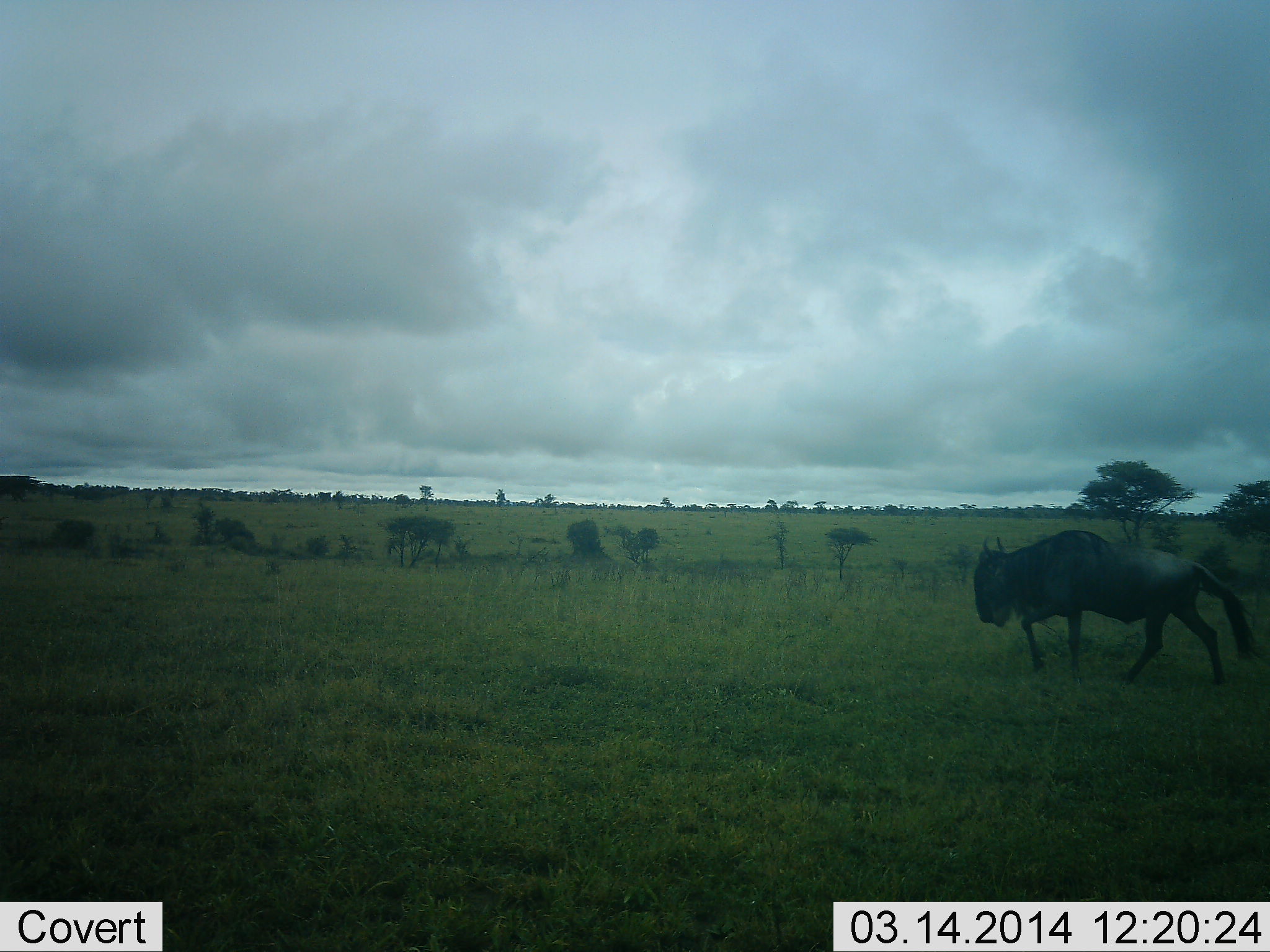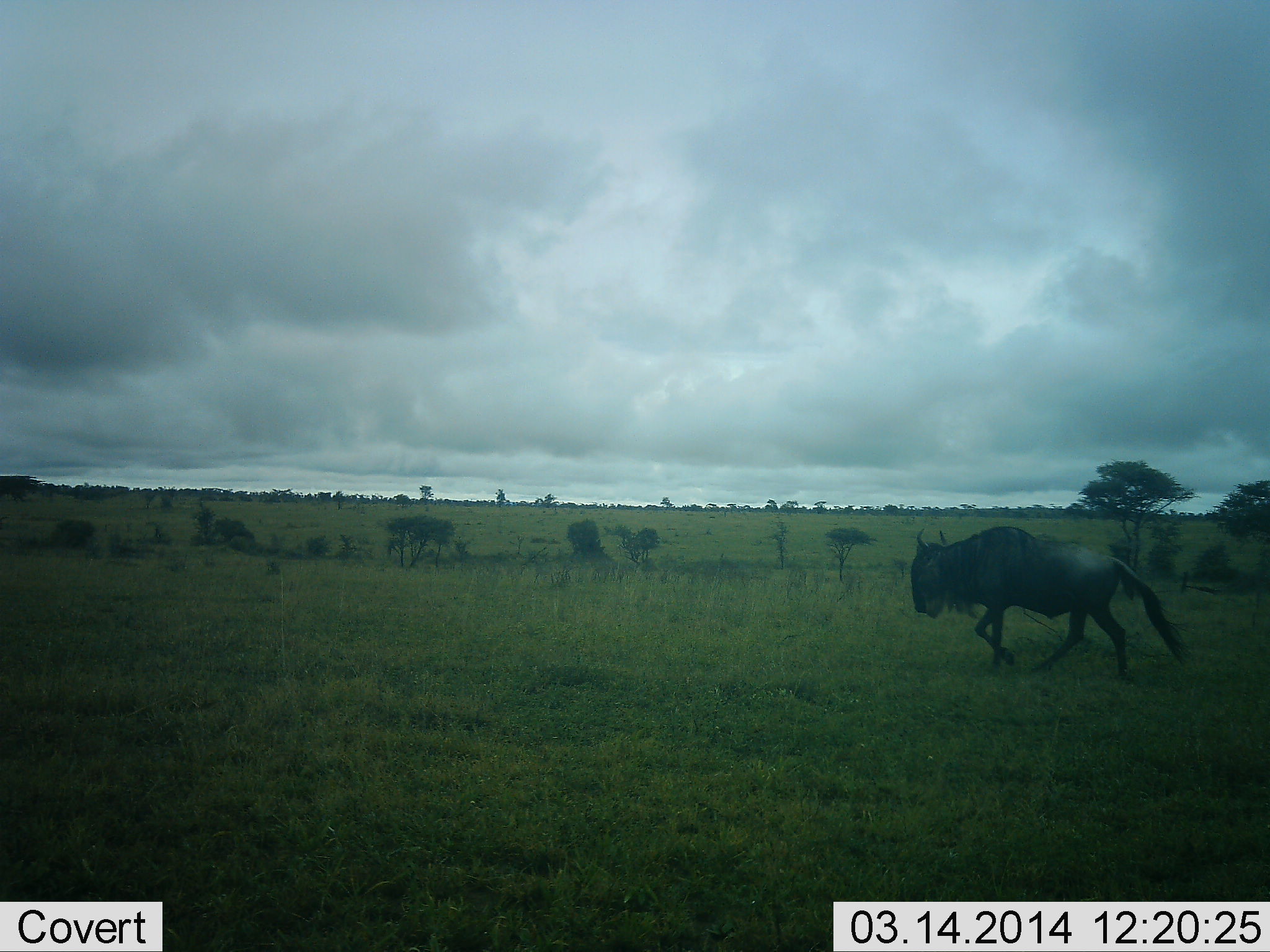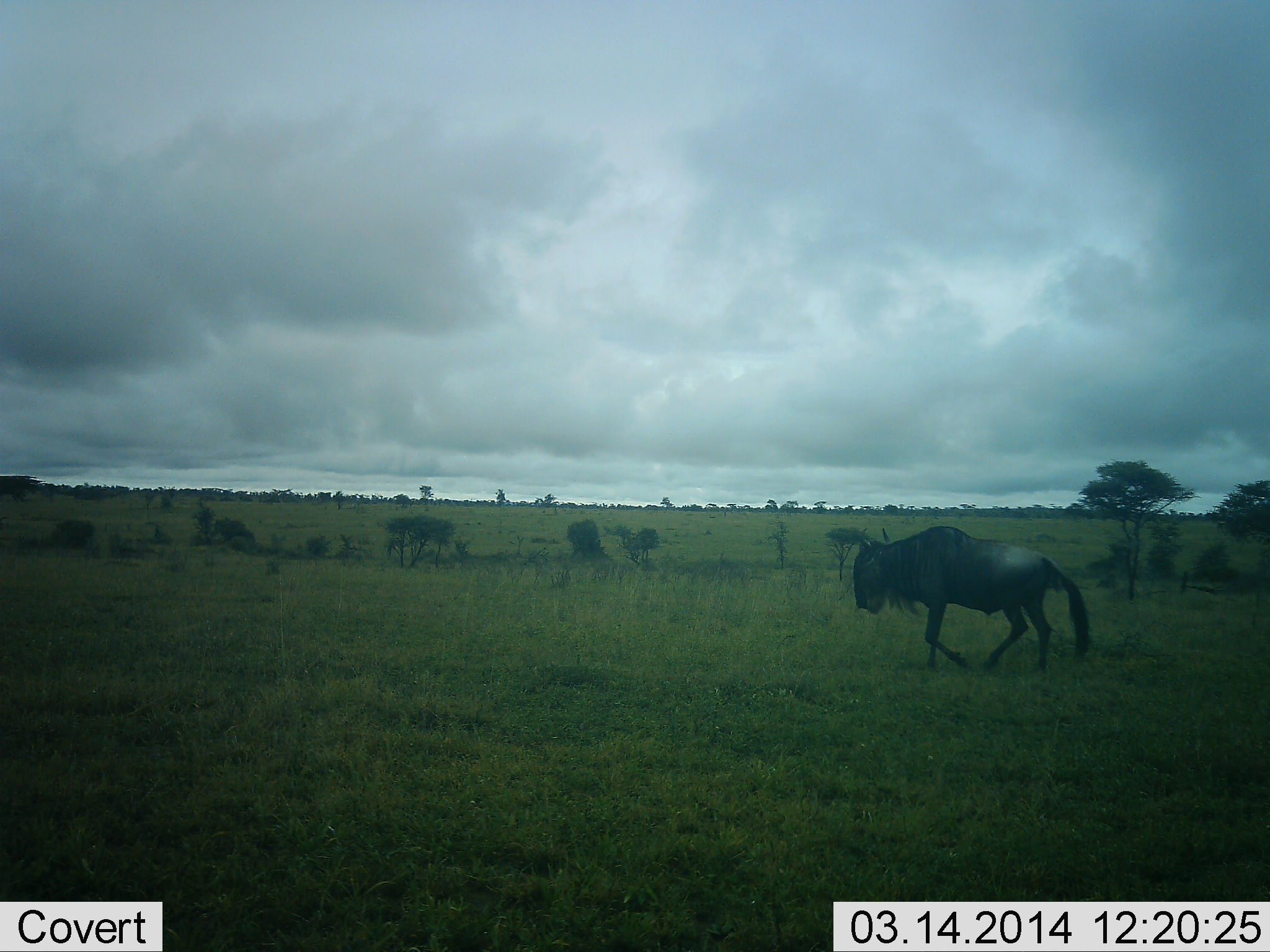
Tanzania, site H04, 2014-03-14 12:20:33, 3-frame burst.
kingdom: Animalia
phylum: Chordata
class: Mammalia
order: Artiodactyla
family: Bovidae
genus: Connochaetes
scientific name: Connochaetes taurinus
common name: blue wildebeest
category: wildebeest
Wildebeest (blue wildebeest) (Connochaetes taurinus), count 1. Behavior (volunteer vote fractions): standing 0%, resting 0%, moving 100%, interacting 0%. Young present (vote fraction): 0%. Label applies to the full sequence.